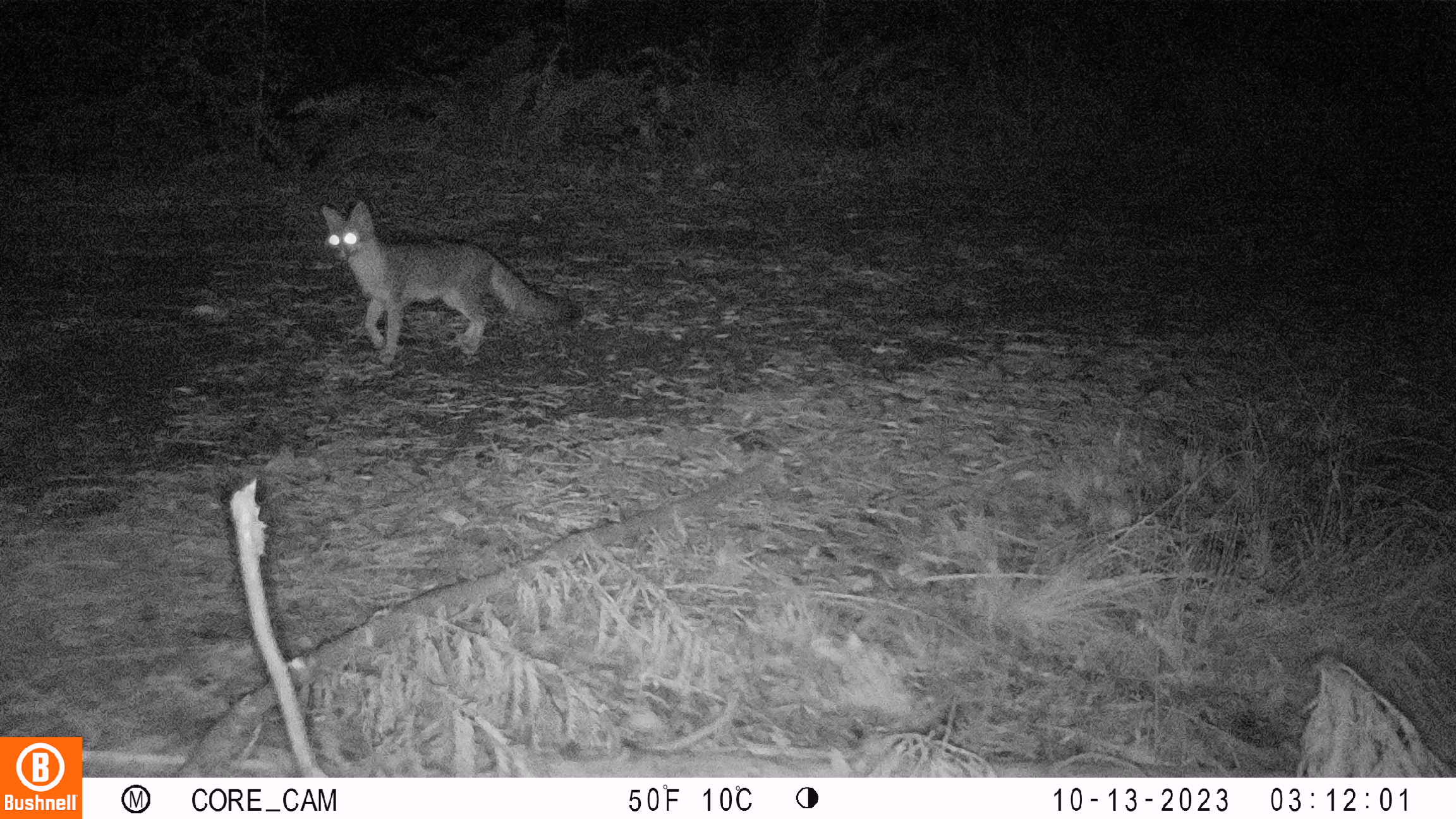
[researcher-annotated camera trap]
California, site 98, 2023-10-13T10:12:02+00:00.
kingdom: Animalia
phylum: Chordata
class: Mammalia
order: Carnivora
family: Canidae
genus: Urocyon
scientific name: Urocyon cinereoargenteus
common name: gray fox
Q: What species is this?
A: Gray fox (Urocyon cinereoargenteus).